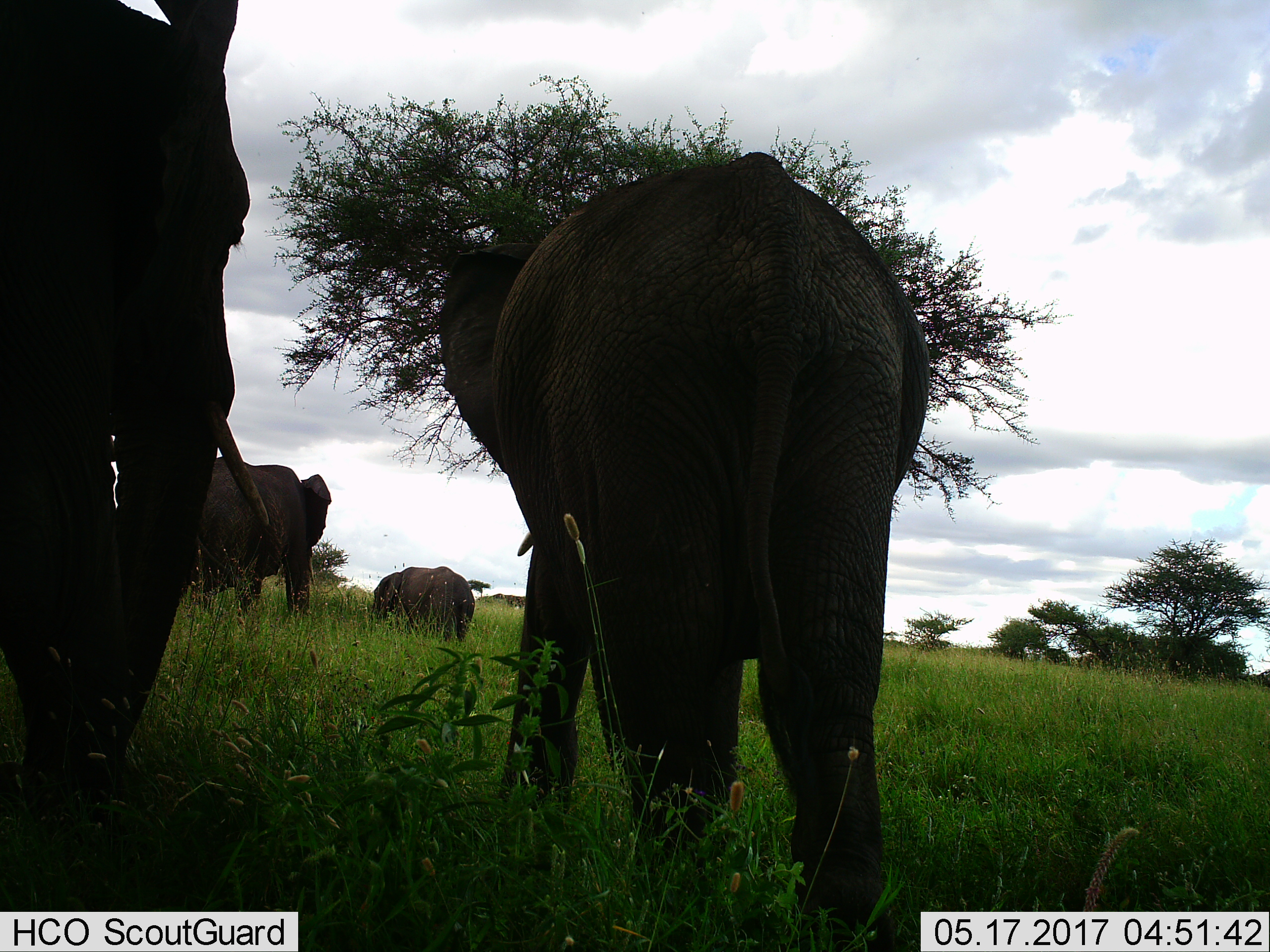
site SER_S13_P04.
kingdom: Animalia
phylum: Chordata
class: Mammalia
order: Proboscidea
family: Elephantidae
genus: Loxodonta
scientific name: Loxodonta africana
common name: african bush elephant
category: elephant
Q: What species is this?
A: Elephant (african bush elephant) (Loxodonta africana).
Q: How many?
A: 4.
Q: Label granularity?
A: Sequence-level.